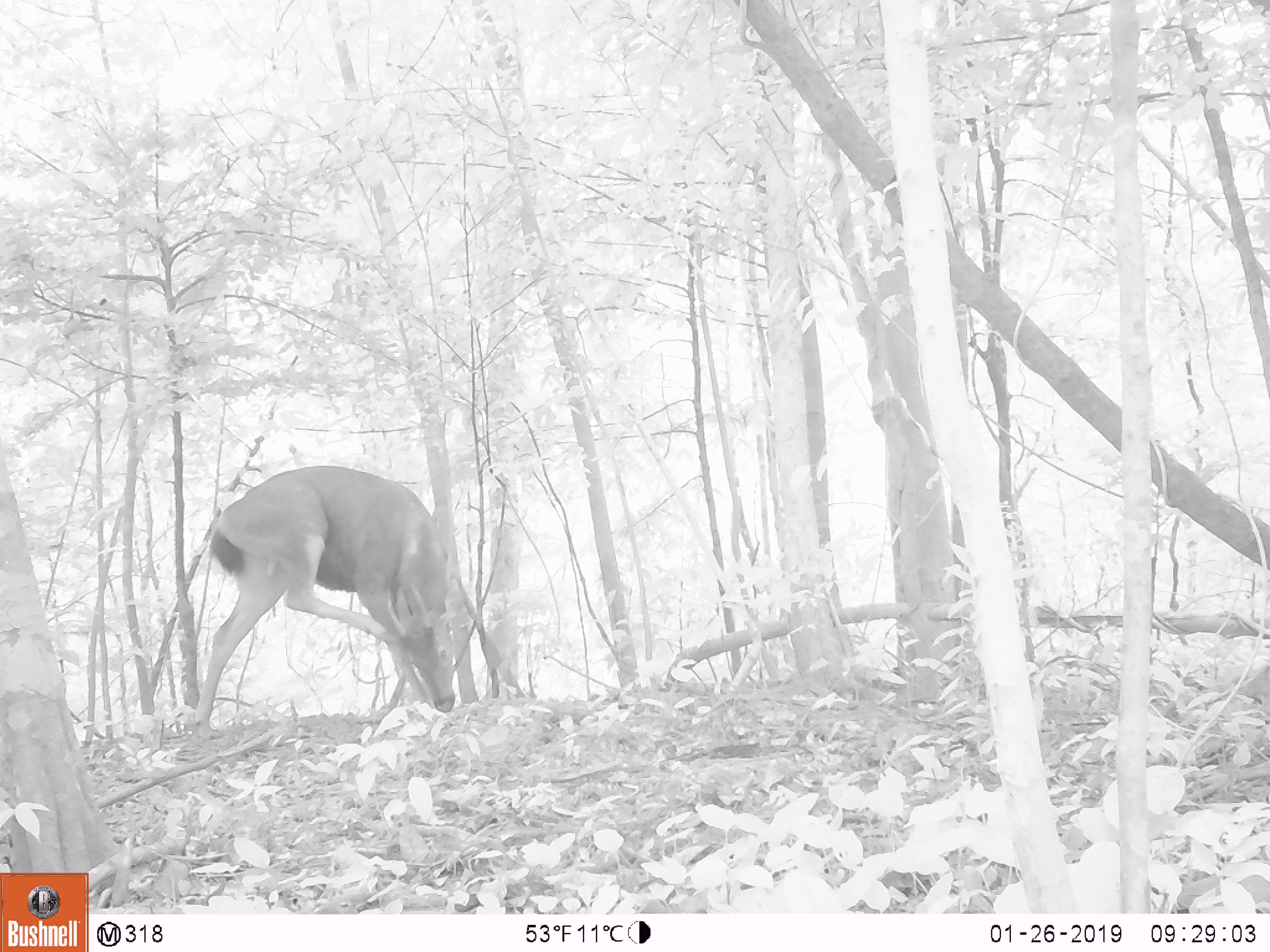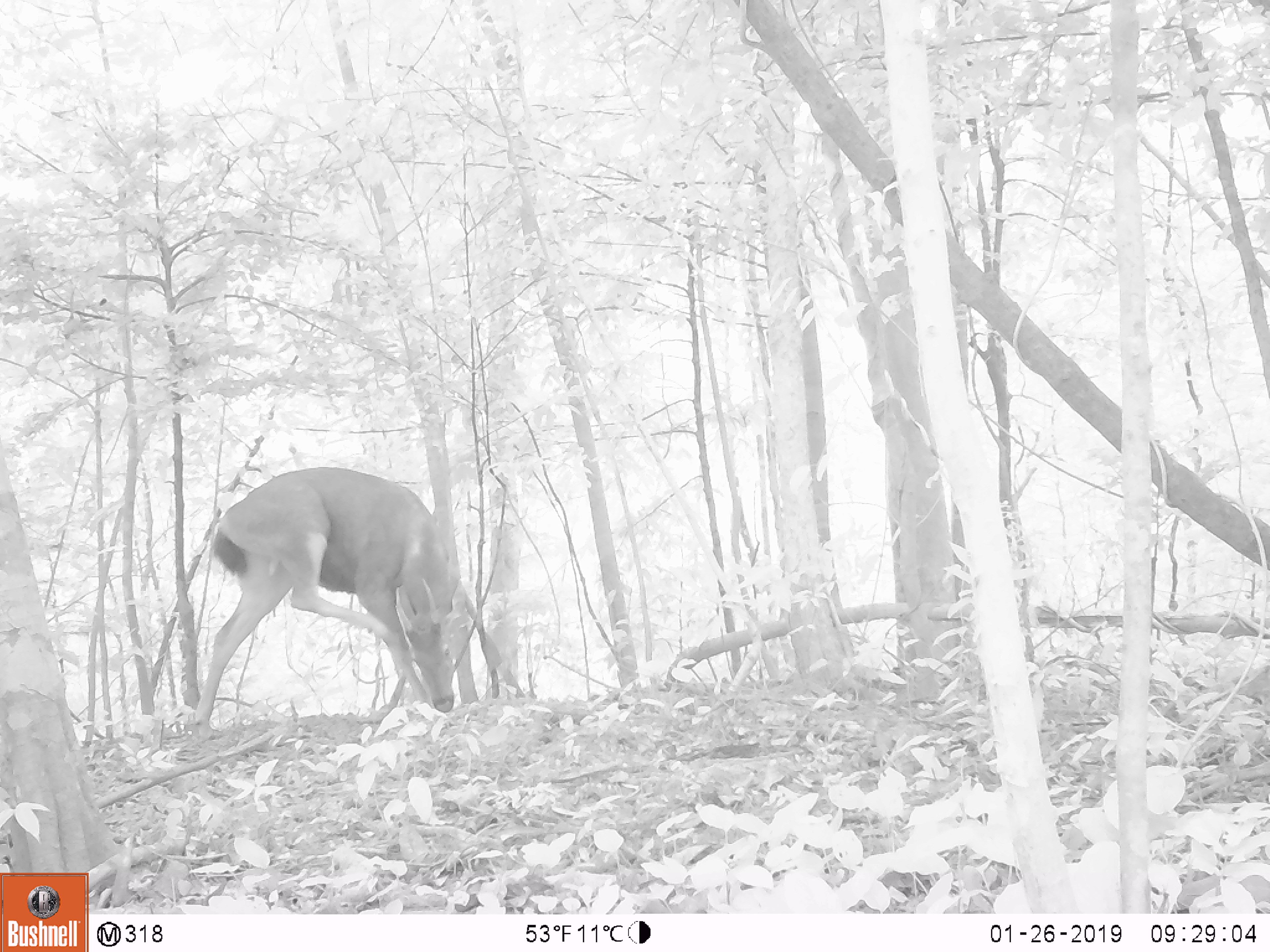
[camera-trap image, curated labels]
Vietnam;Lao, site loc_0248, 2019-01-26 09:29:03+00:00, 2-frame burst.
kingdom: Animalia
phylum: Chordata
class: Mammalia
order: Artiodactyla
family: Cervidae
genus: Rusa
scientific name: Rusa unicolor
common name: sambar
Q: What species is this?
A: Sambar (Rusa unicolor).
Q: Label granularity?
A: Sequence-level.